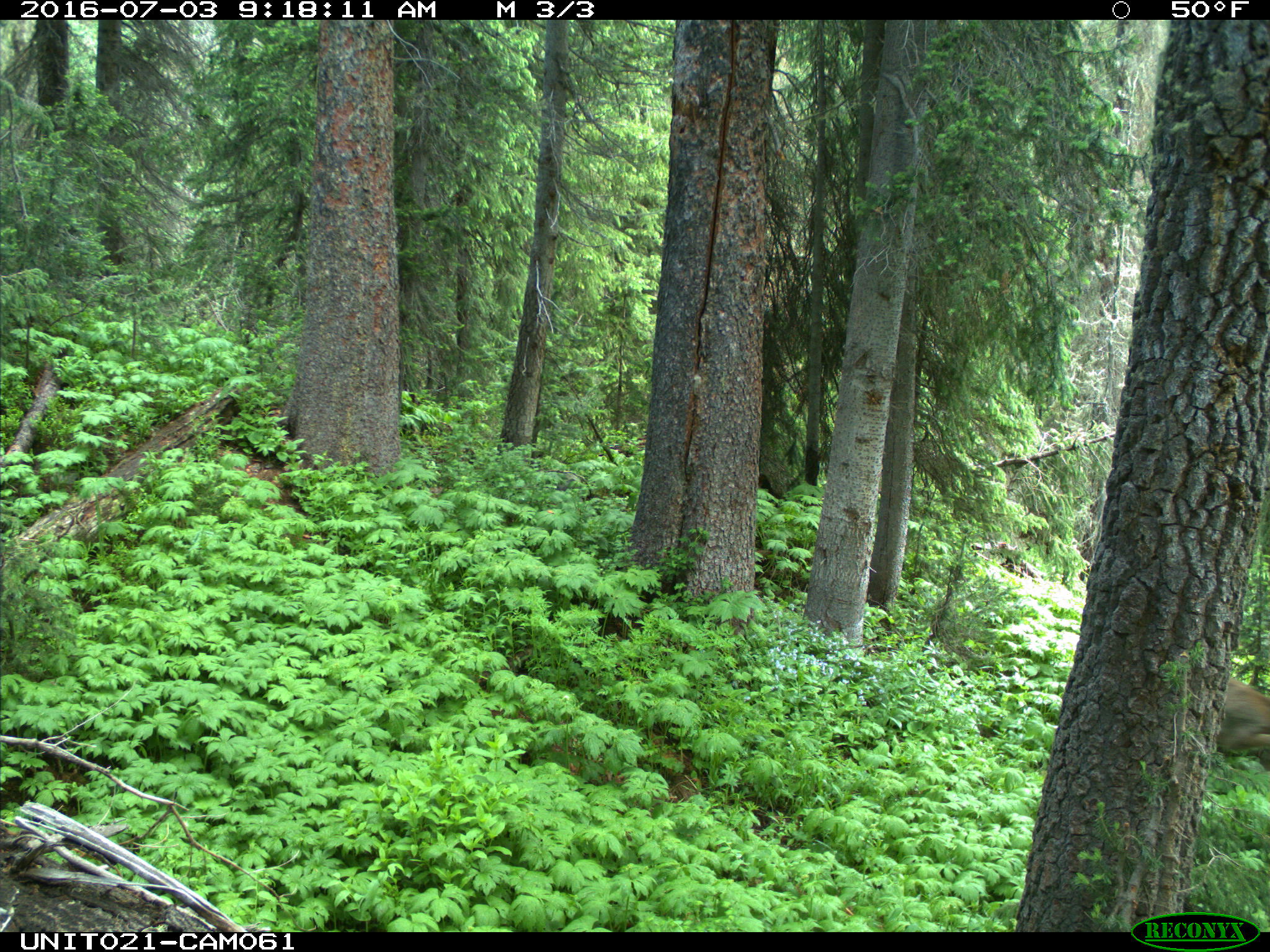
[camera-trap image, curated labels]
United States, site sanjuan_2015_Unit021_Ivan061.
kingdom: Animalia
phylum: Chordata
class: Mammalia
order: Artiodactyla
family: Cervidae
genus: Odocoileus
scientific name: Odocoileus hemionus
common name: mule deer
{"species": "Odocoileus hemionus (mule deer)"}